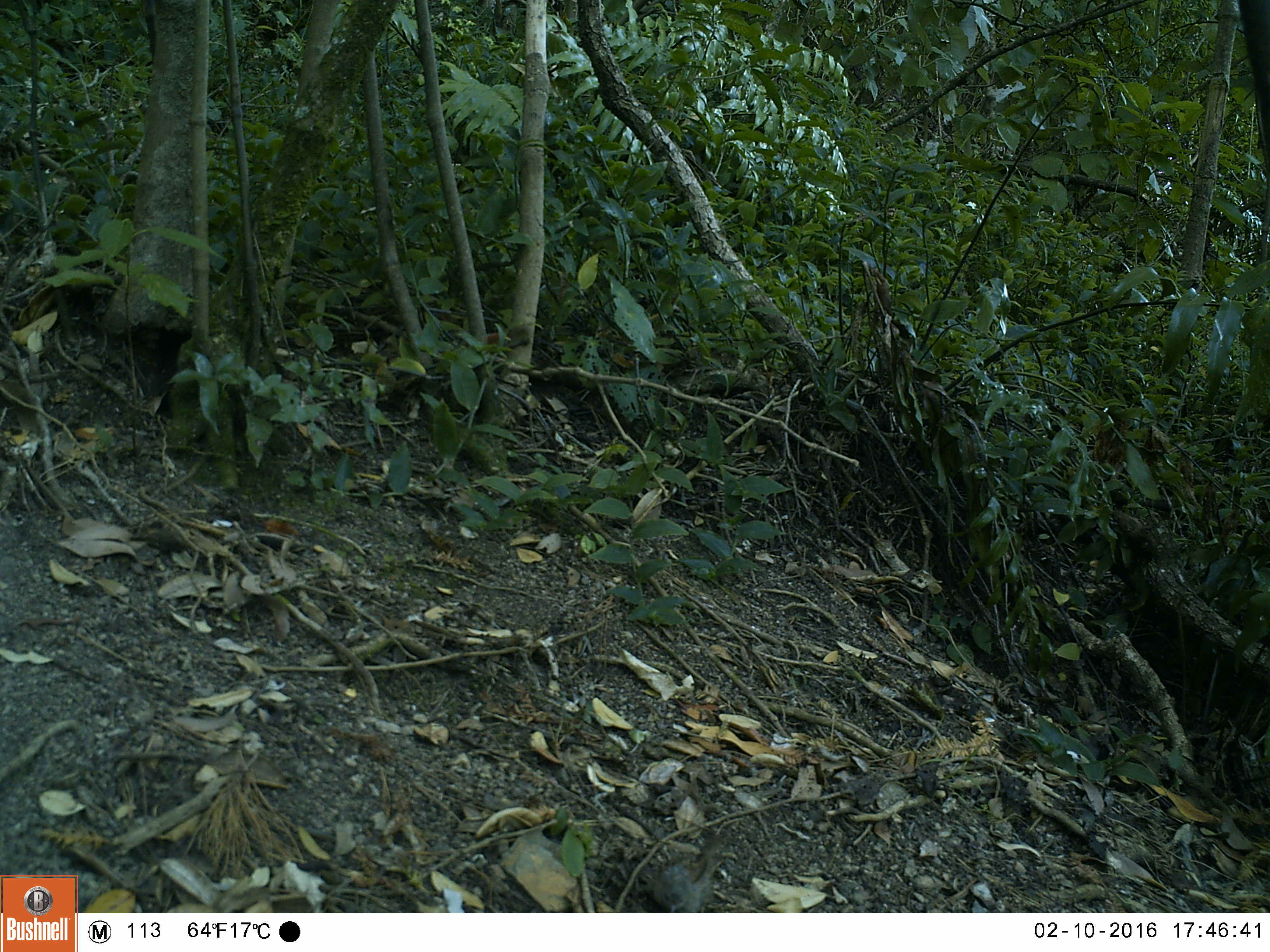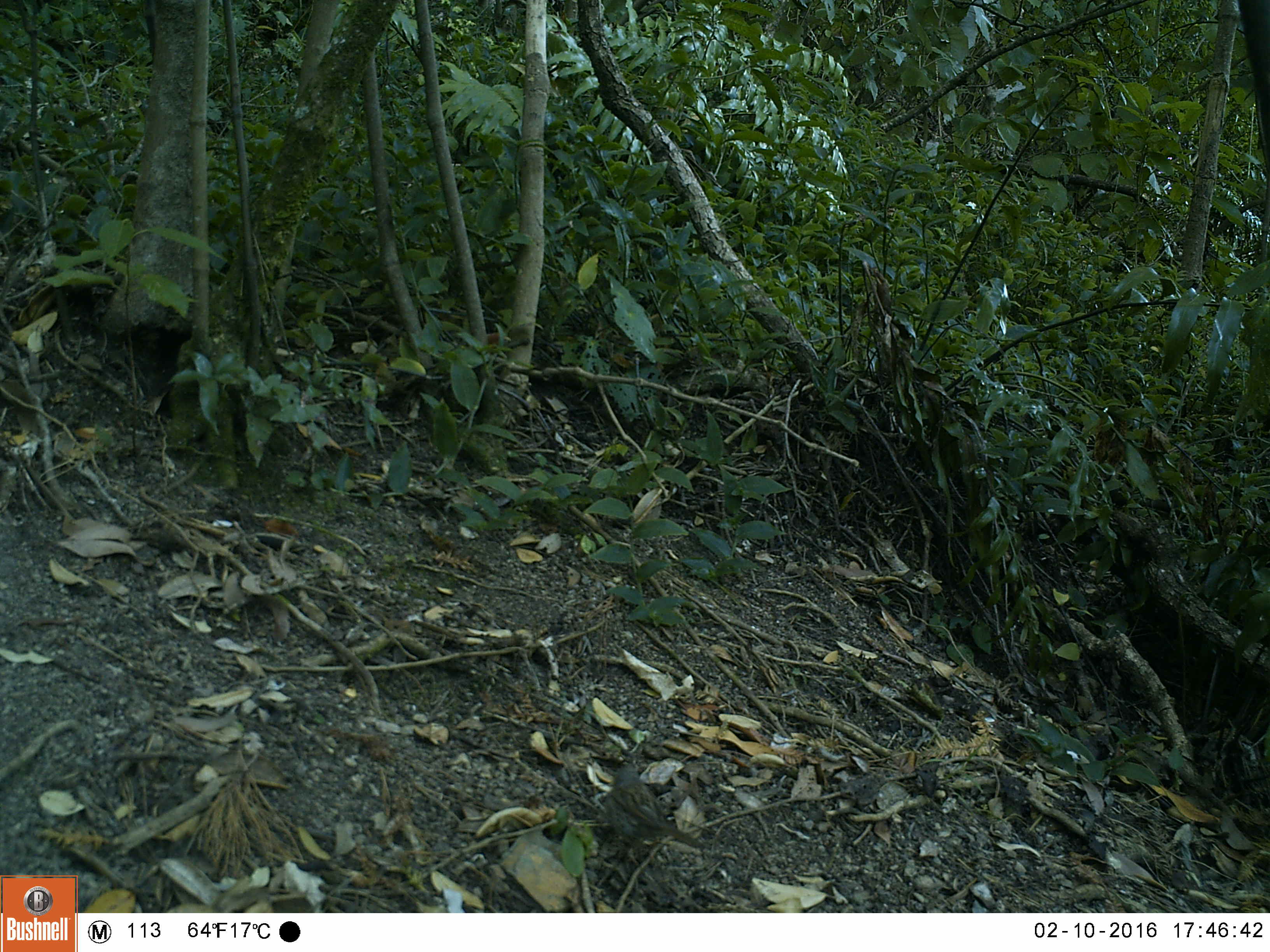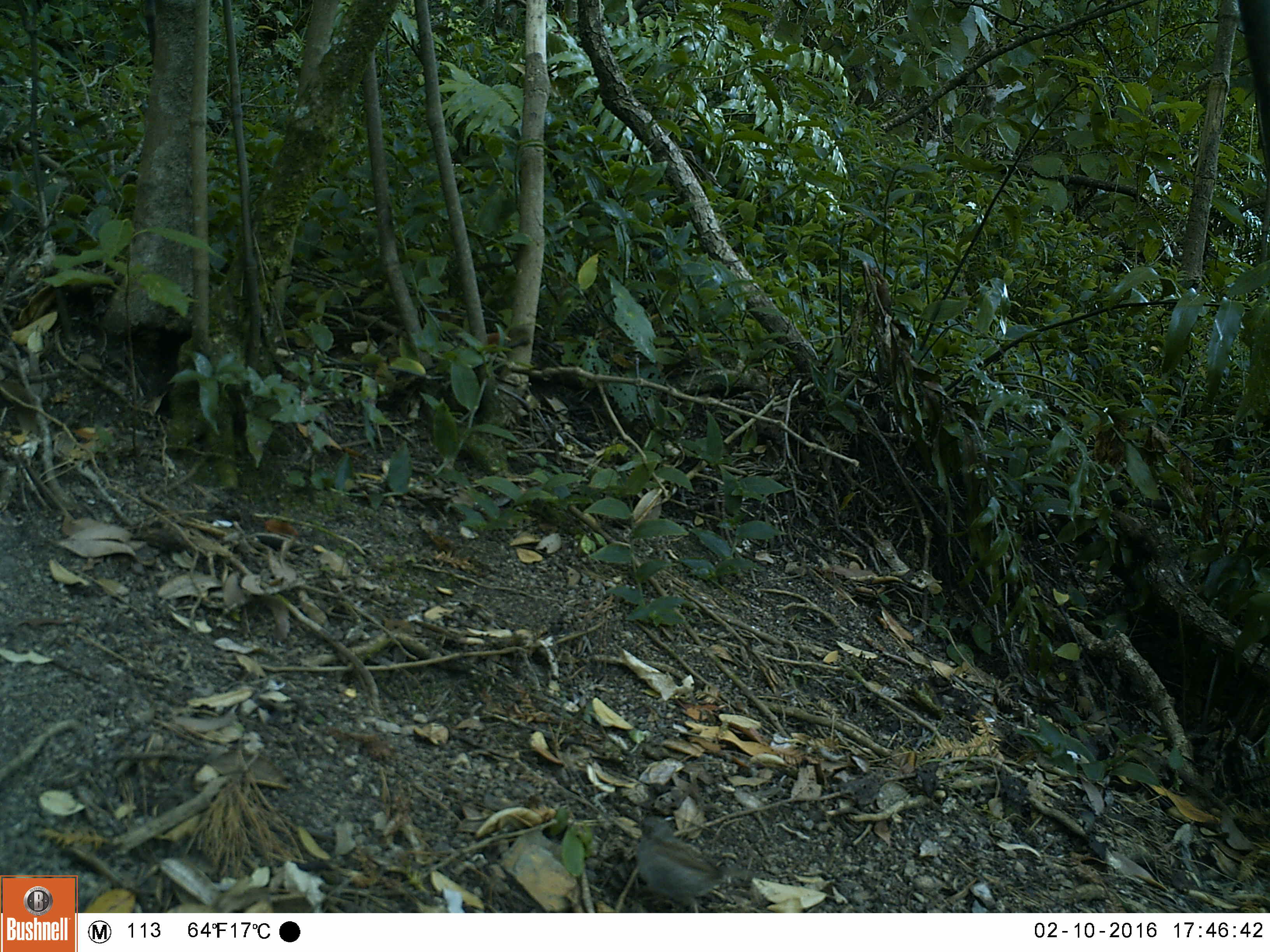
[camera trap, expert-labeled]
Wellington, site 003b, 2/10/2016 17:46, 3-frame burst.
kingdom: Animalia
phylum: Chordata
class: Aves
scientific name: Aves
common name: bird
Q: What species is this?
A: Bird (Aves).